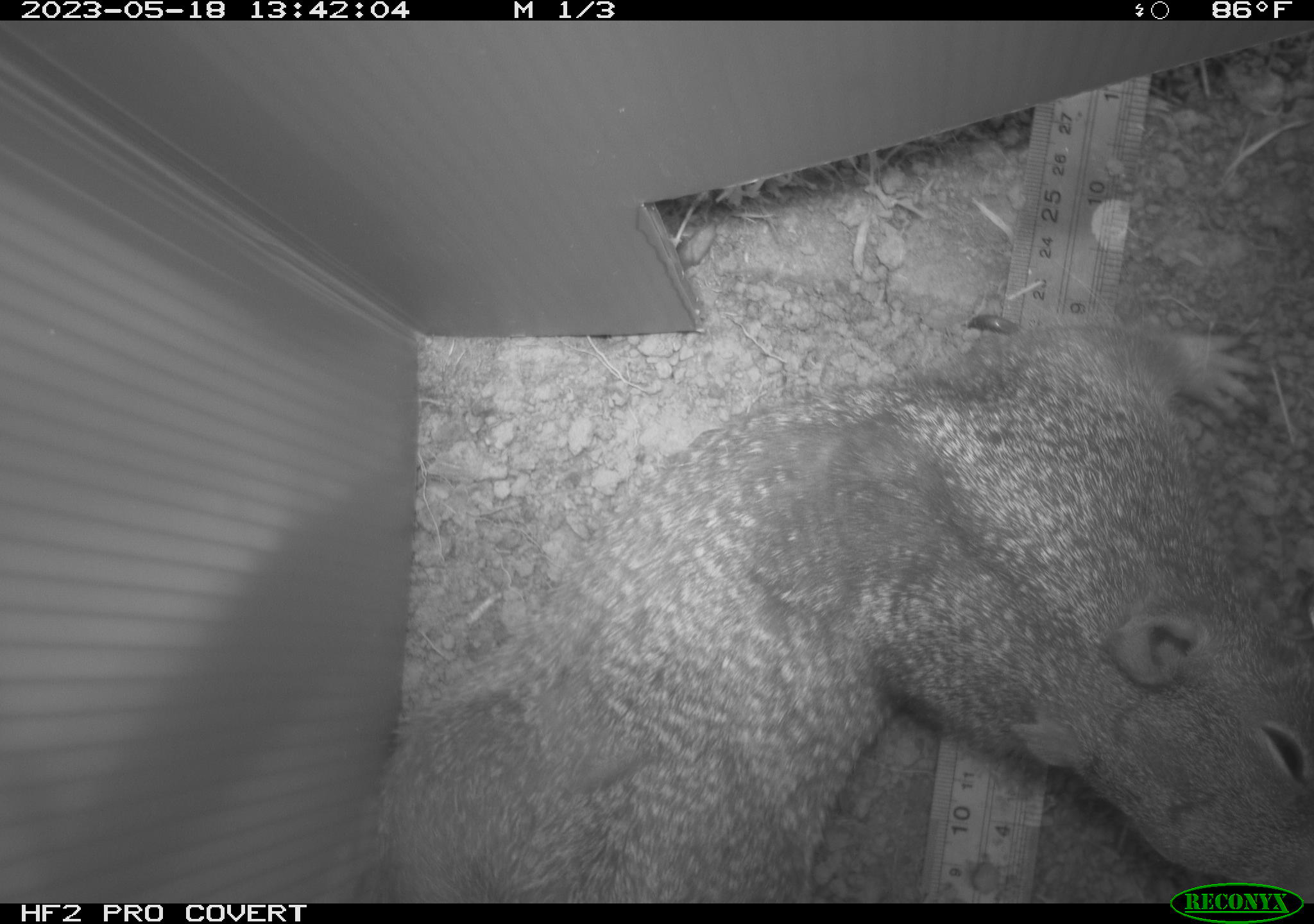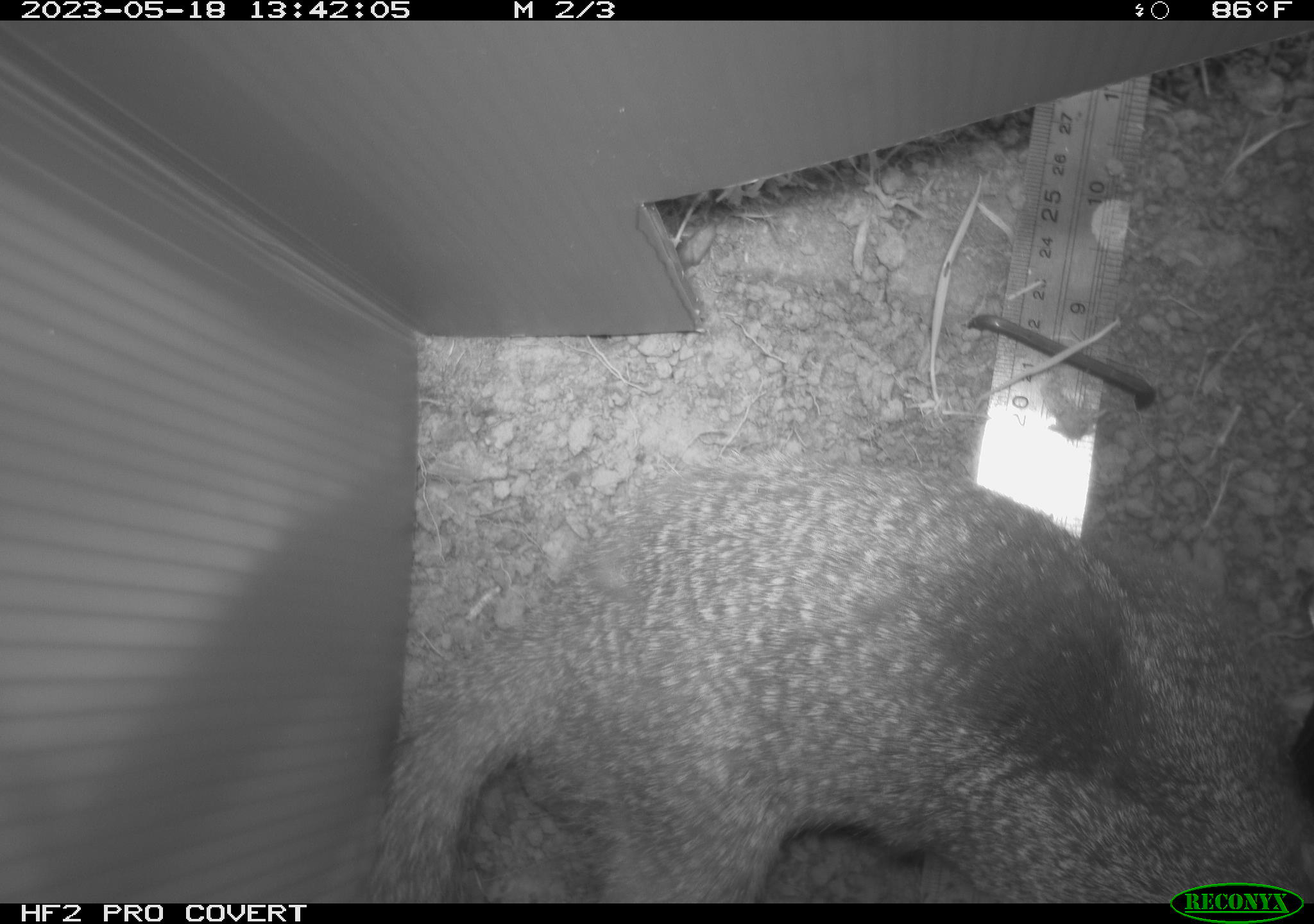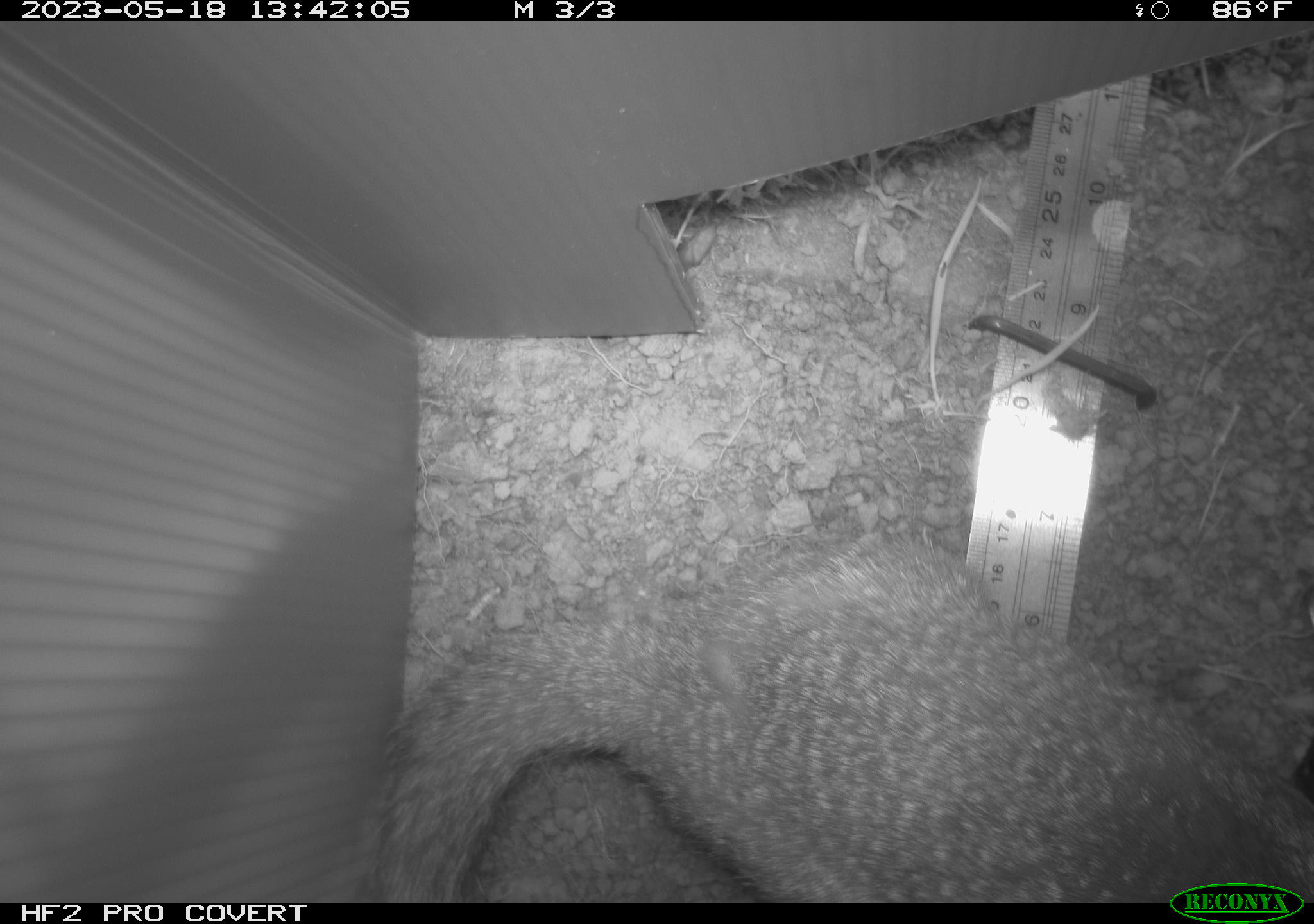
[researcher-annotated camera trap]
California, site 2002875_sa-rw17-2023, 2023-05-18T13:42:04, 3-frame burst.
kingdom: Animalia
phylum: Chordata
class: Mammalia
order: Rodentia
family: Sciuridae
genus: Otospermophilus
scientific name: Otospermophilus beecheyi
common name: california ground squirrel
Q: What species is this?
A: California ground squirrel (Otospermophilus beecheyi).